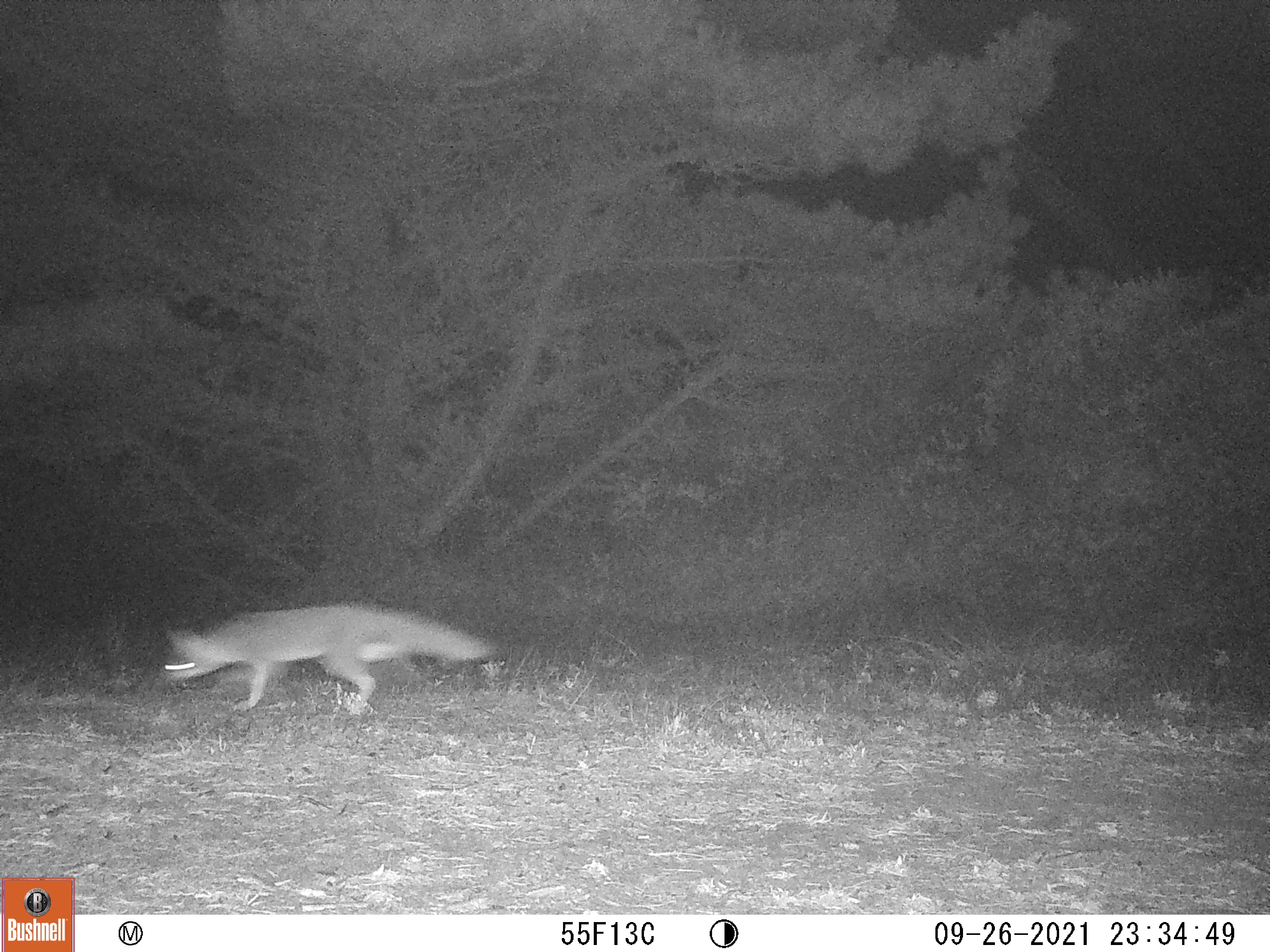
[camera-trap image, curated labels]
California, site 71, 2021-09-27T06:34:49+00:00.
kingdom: Animalia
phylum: Chordata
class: Mammalia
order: Carnivora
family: Canidae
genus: Urocyon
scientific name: Urocyon cinereoargenteus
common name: gray fox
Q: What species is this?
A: Gray fox (Urocyon cinereoargenteus).